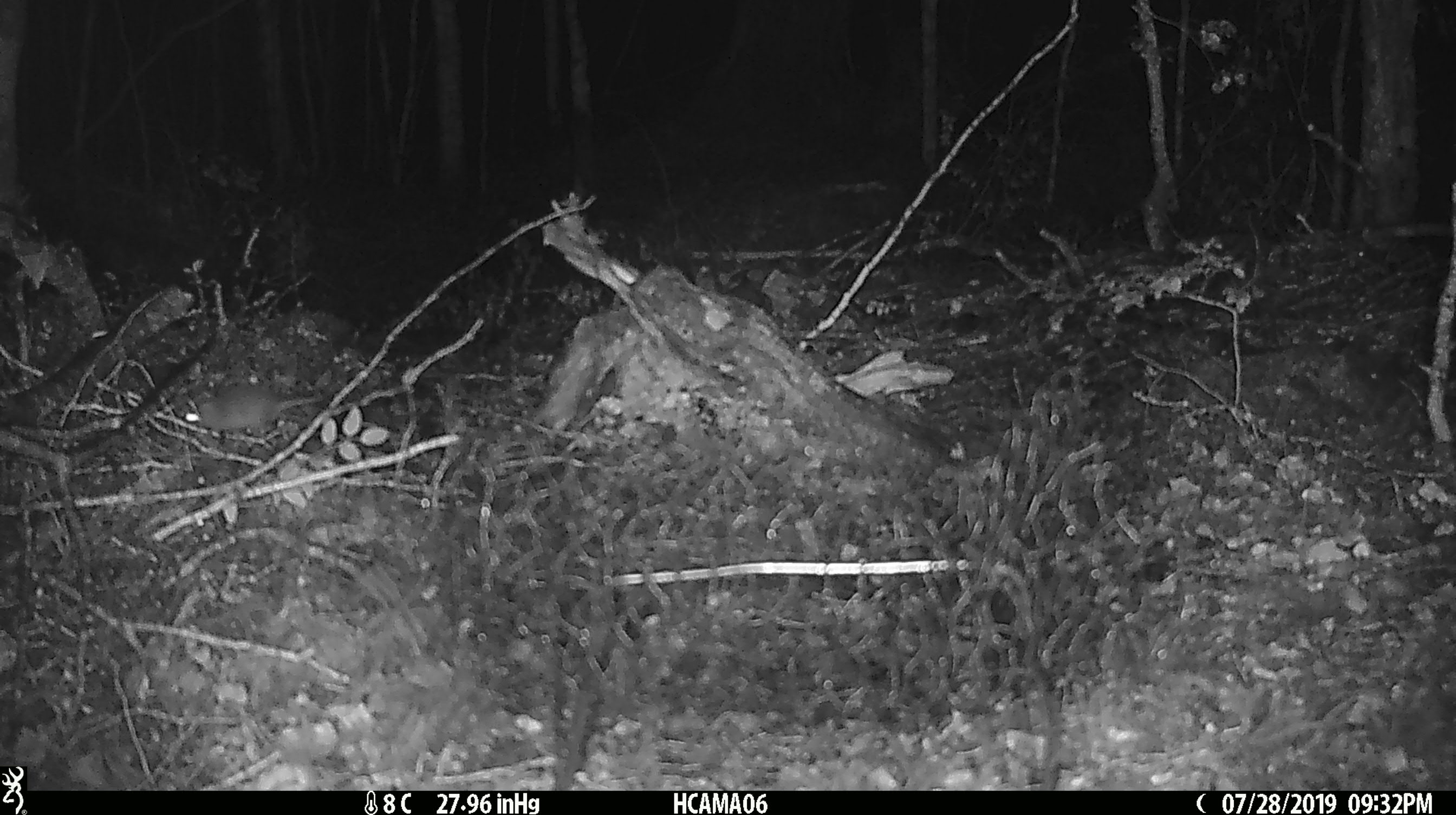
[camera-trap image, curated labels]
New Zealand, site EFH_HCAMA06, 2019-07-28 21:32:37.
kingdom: Animalia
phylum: Chordata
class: Mammalia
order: Rodentia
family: Muridae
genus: Mus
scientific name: Mus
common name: mouse